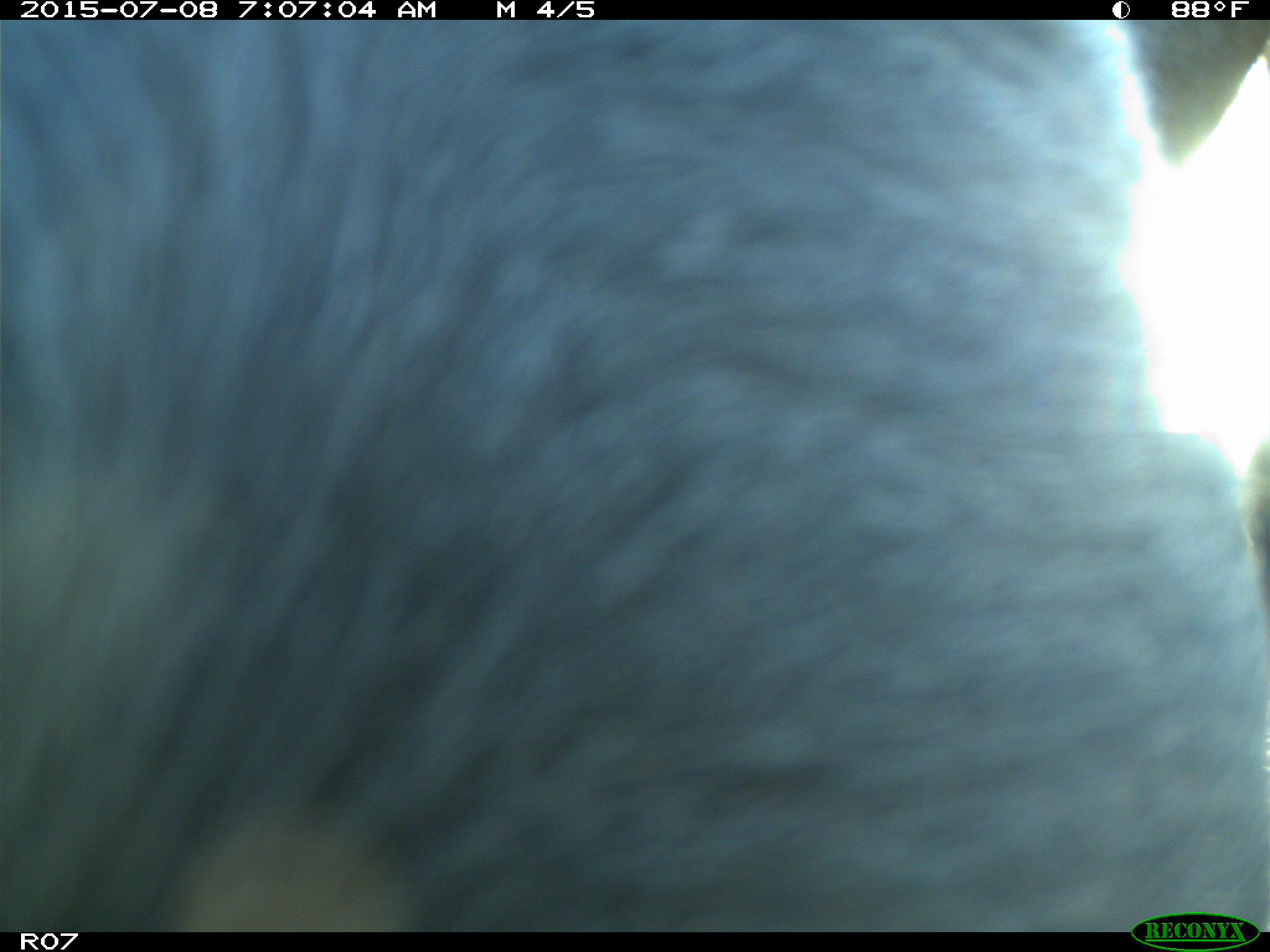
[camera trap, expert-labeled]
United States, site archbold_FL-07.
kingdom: Animalia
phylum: Chordata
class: Mammalia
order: Artiodactyla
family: Bovidae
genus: Bos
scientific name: Bos taurus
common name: domestic cow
Bos taurus (domestic cow).